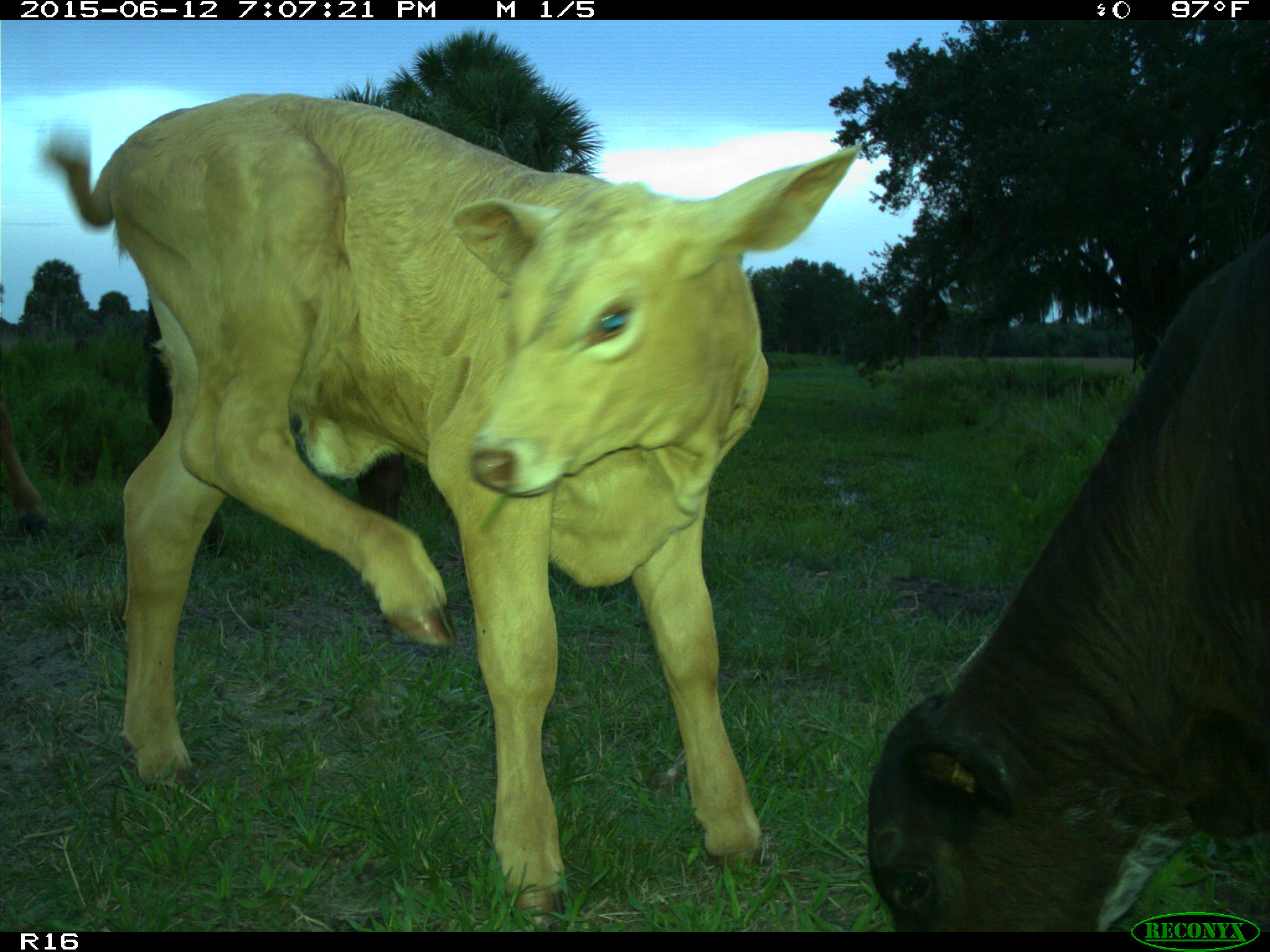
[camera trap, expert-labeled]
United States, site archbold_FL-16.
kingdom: Animalia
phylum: Chordata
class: Mammalia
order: Artiodactyla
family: Bovidae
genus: Bos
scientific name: Bos taurus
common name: domestic cow